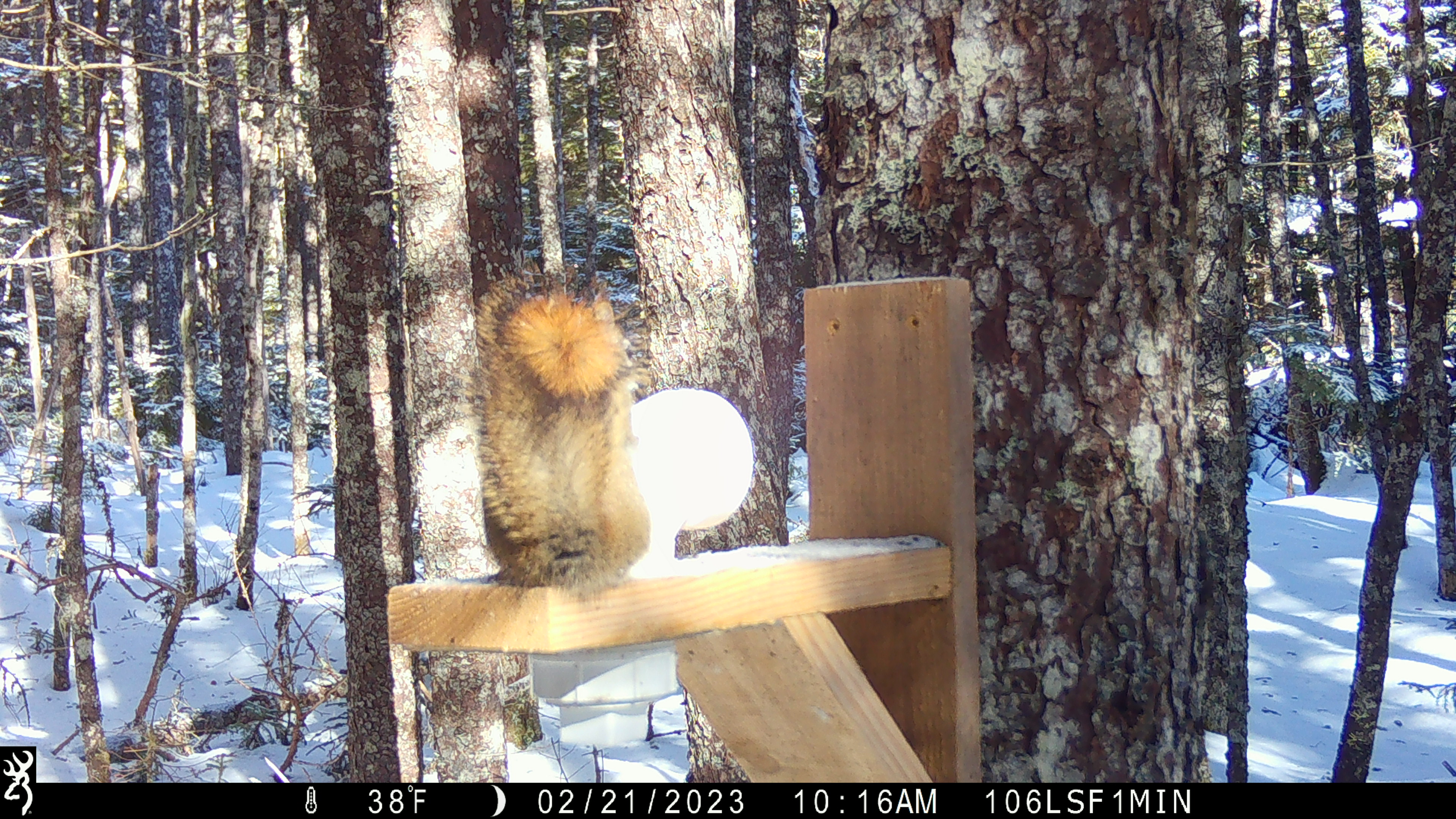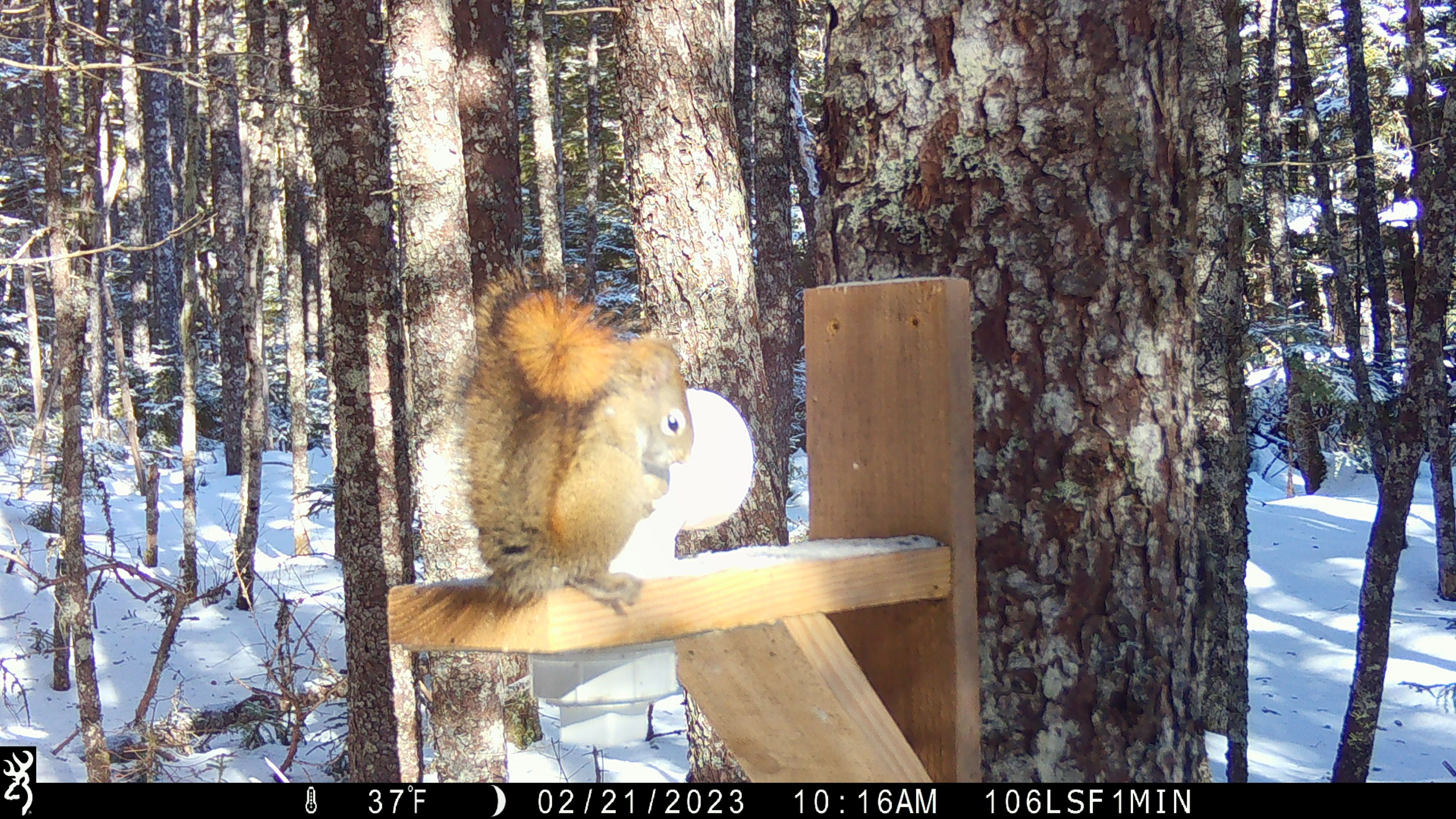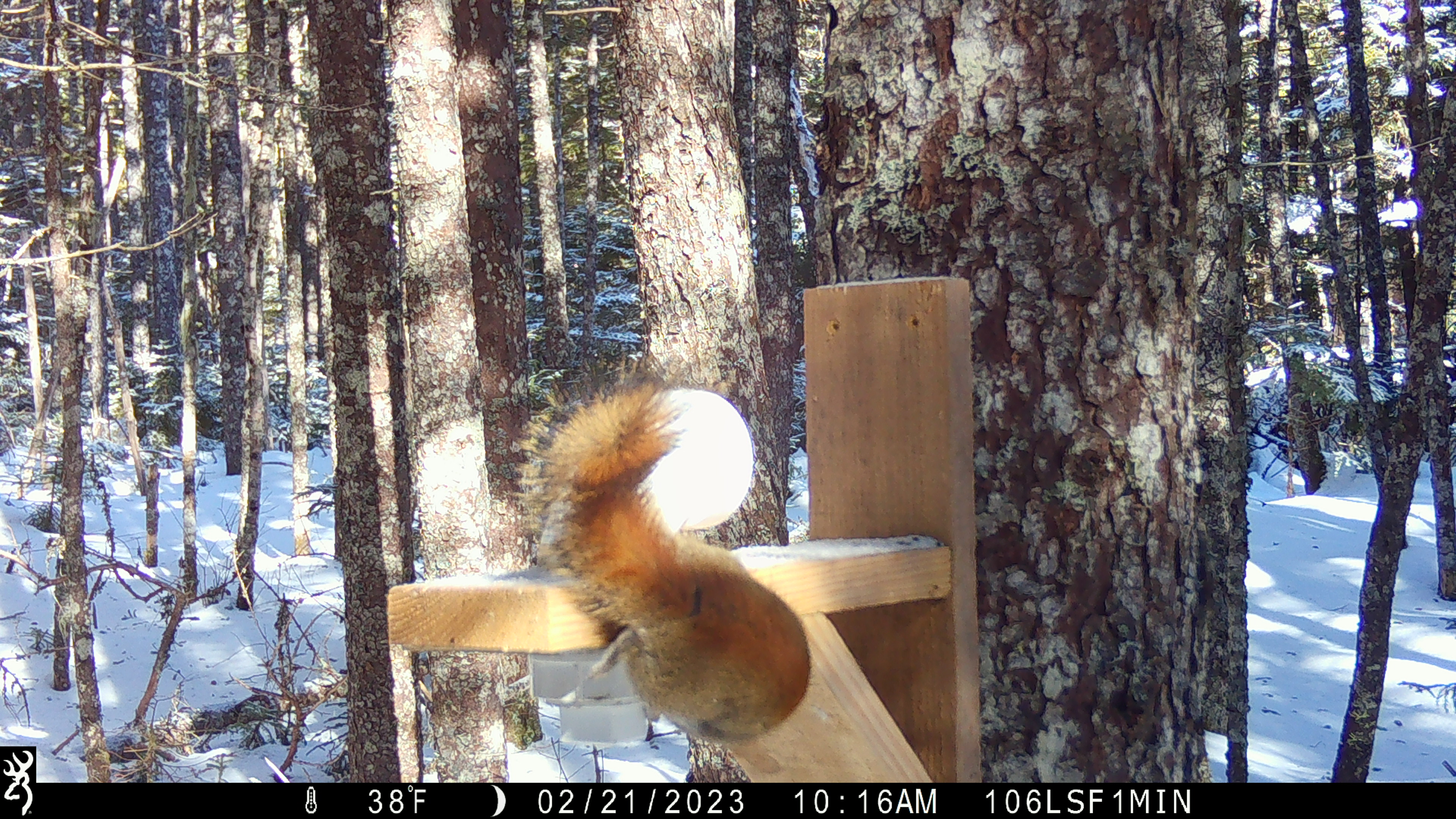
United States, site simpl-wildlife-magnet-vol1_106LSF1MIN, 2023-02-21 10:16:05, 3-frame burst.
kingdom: Animalia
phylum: Chordata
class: Mammalia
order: Rodentia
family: Sciuridae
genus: Tamiasciurus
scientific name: Tamiasciurus hudsonicus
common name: red squirrel